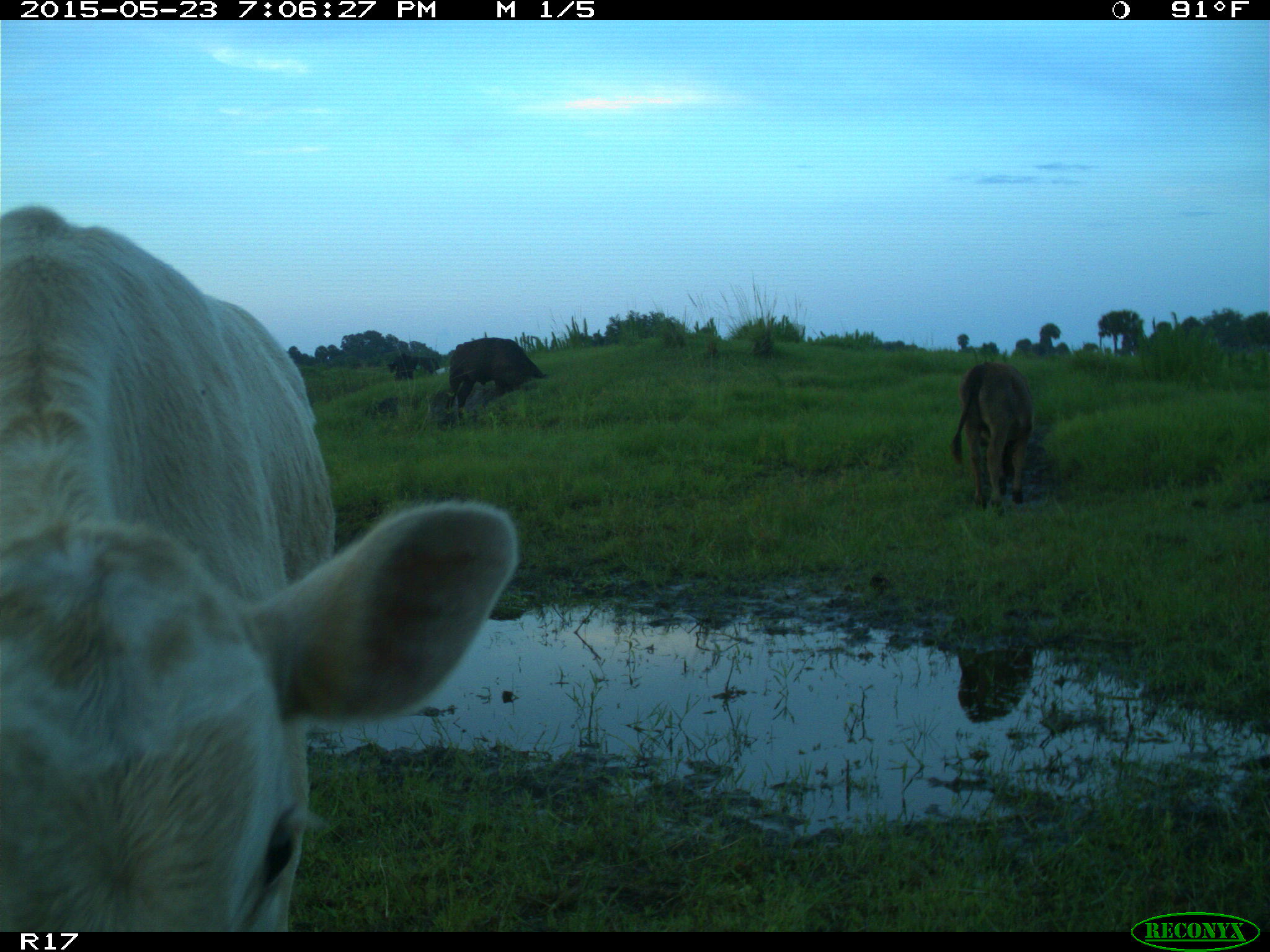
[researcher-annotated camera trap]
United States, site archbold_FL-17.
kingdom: Animalia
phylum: Chordata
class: Mammalia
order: Artiodactyla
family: Bovidae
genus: Bos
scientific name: Bos taurus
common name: domestic cow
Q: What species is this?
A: Bos taurus (domestic cow).